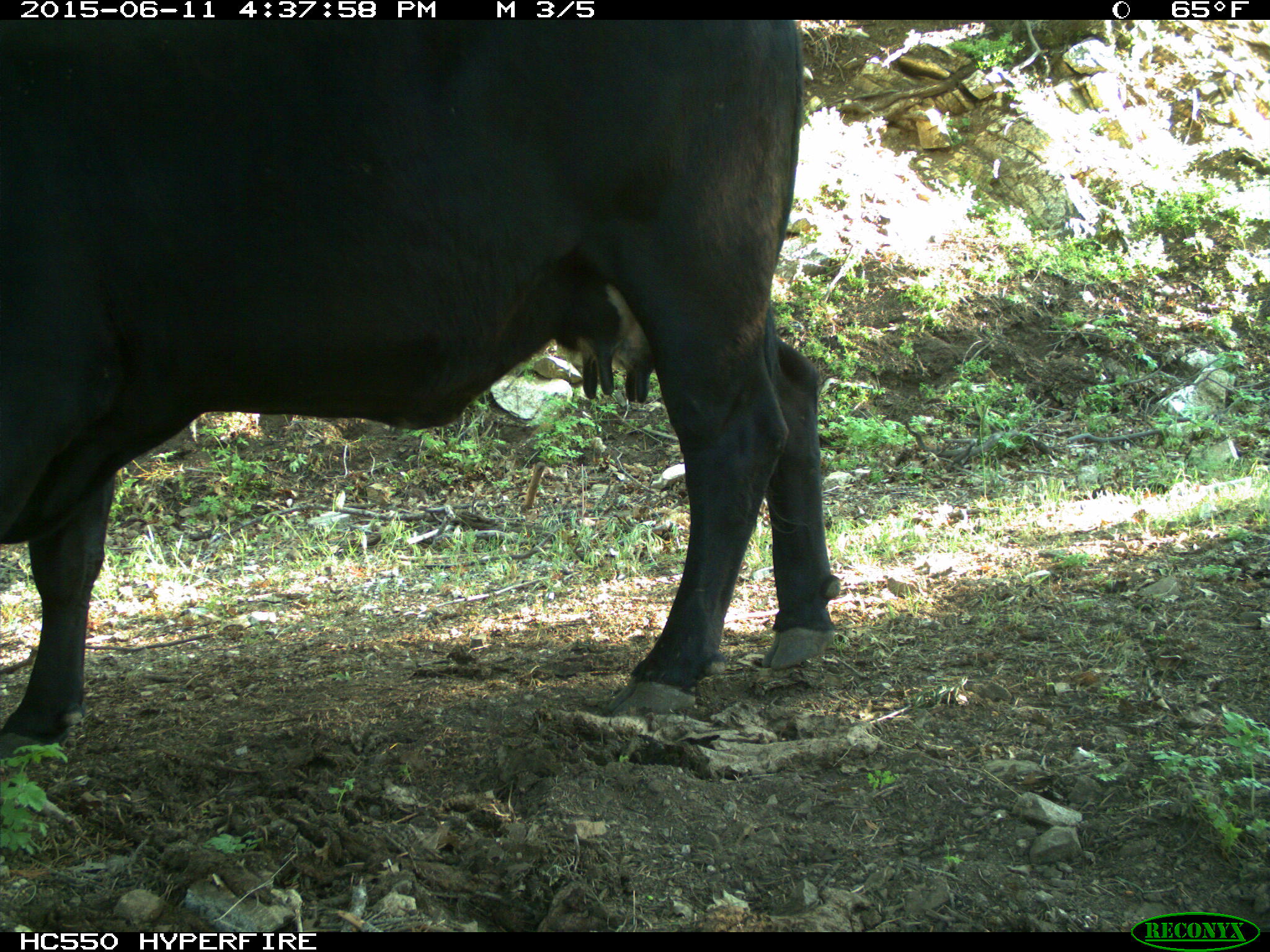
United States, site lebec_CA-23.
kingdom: Animalia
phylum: Chordata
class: Mammalia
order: Artiodactyla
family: Bovidae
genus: Bos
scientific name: Bos taurus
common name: domestic cow